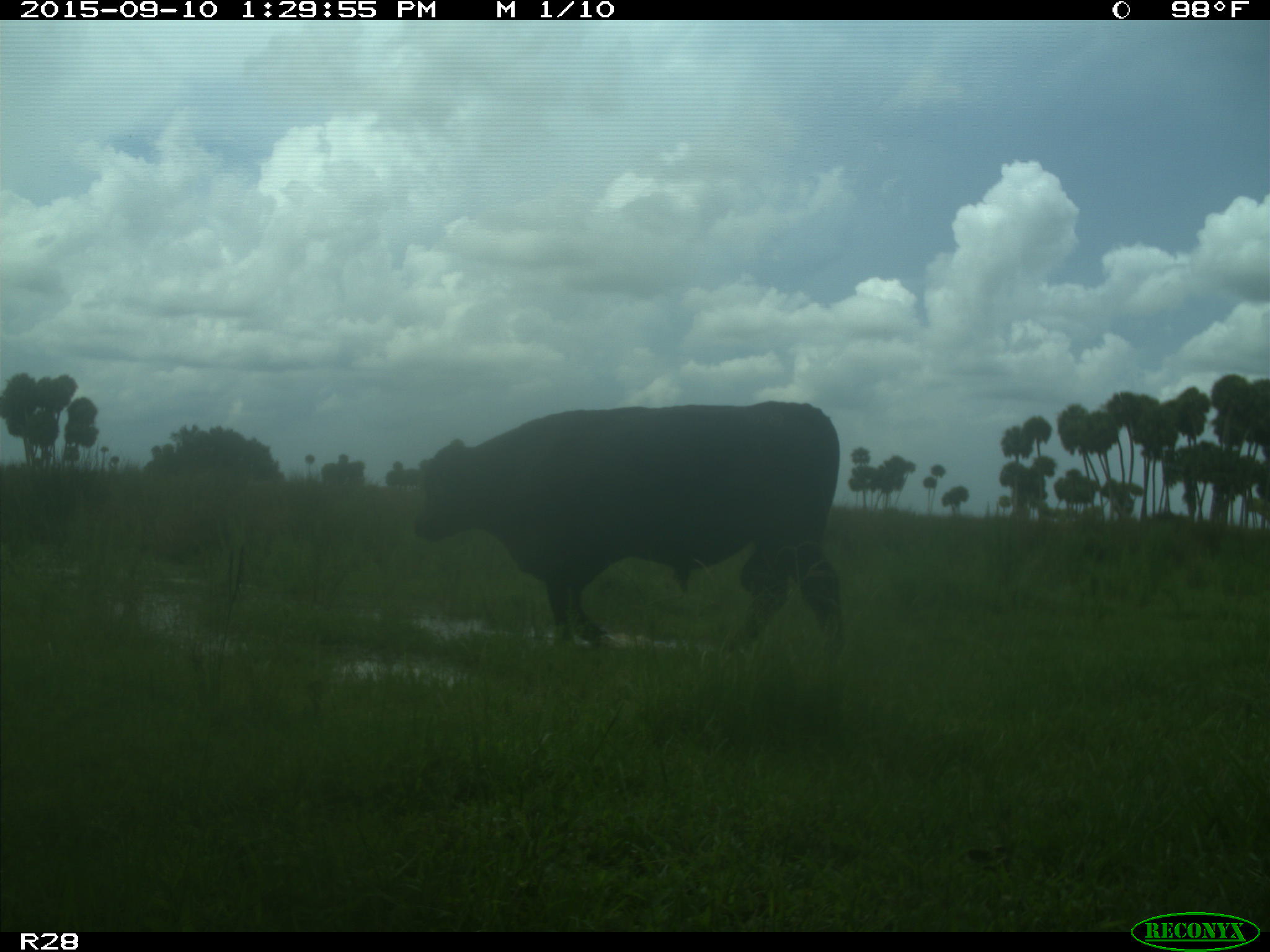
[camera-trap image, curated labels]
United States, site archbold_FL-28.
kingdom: Animalia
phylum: Chordata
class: Mammalia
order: Artiodactyla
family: Bovidae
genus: Bos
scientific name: Bos taurus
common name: domestic cow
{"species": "Bos taurus (domestic cow)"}